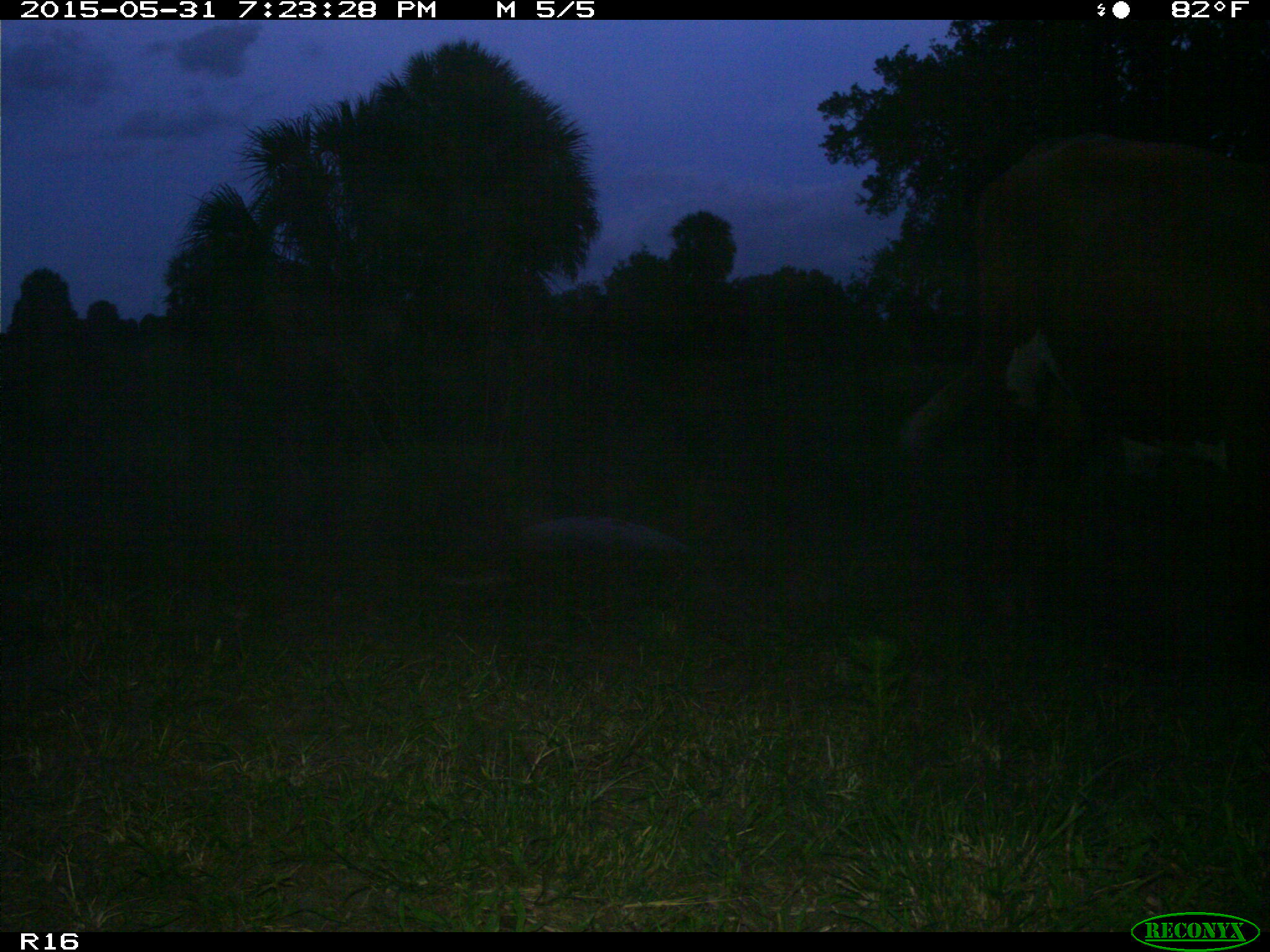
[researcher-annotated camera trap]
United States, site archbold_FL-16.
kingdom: Animalia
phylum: Chordata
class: Mammalia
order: Artiodactyla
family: Bovidae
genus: Bos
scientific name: Bos taurus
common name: domestic cow